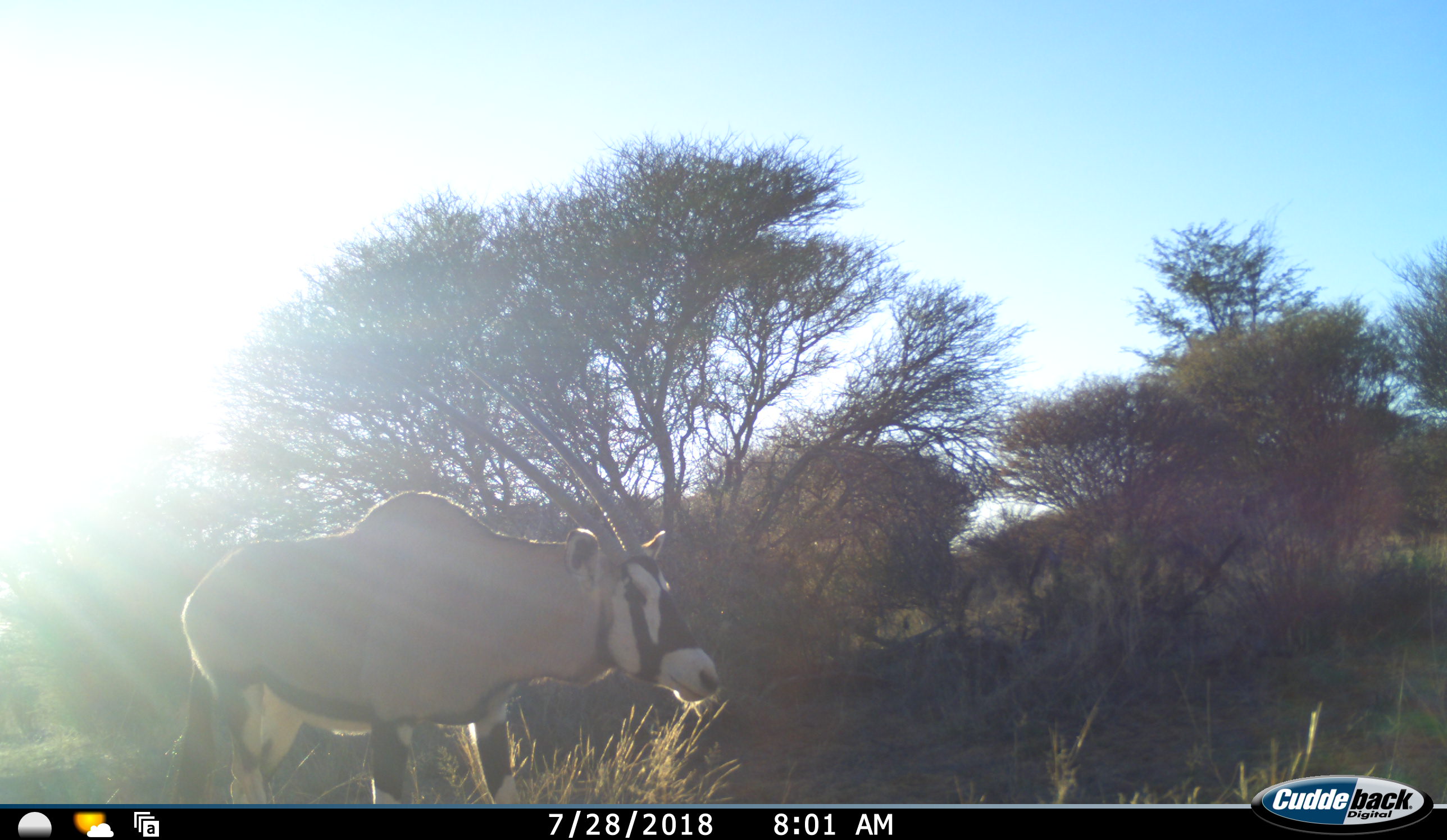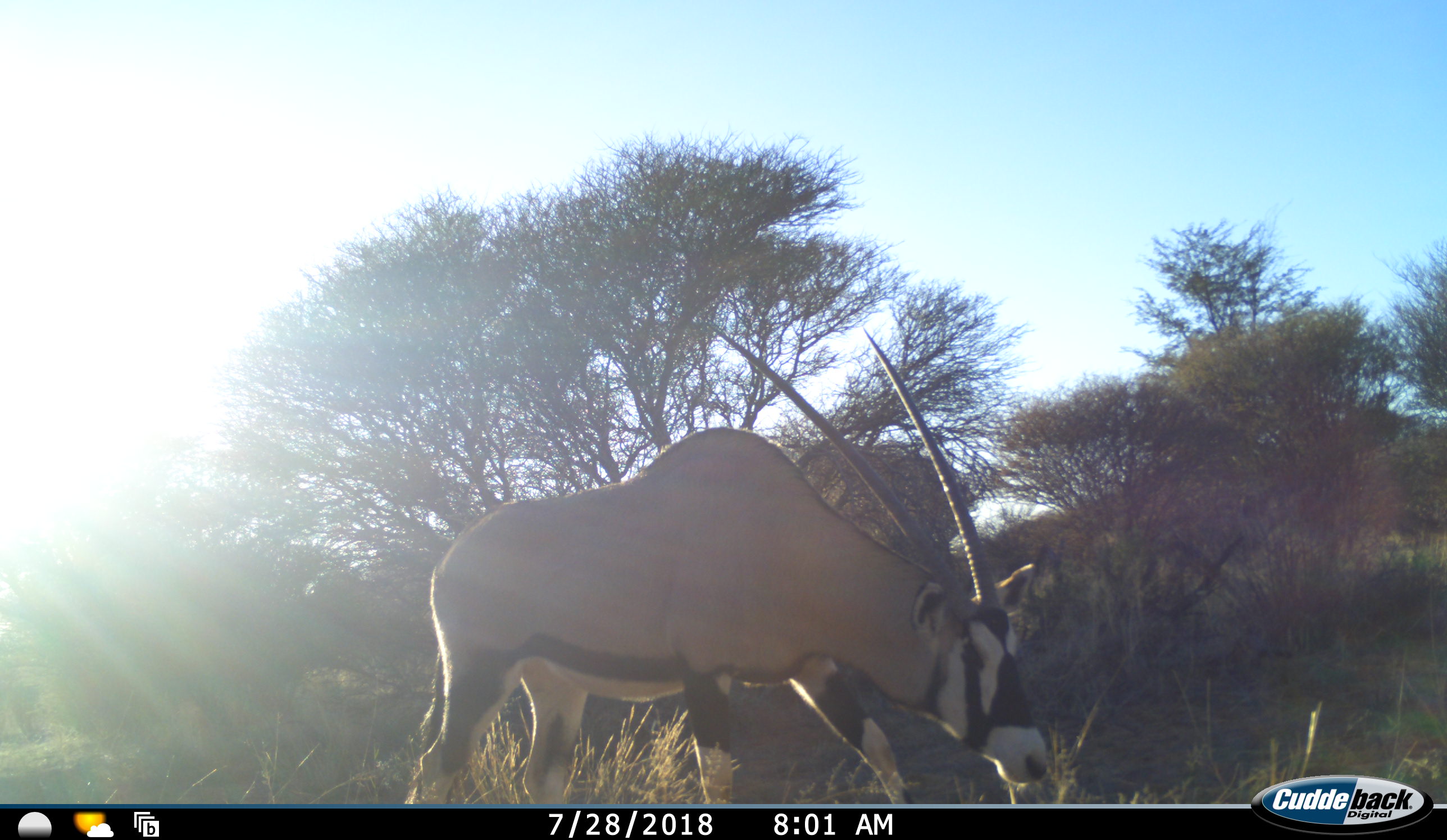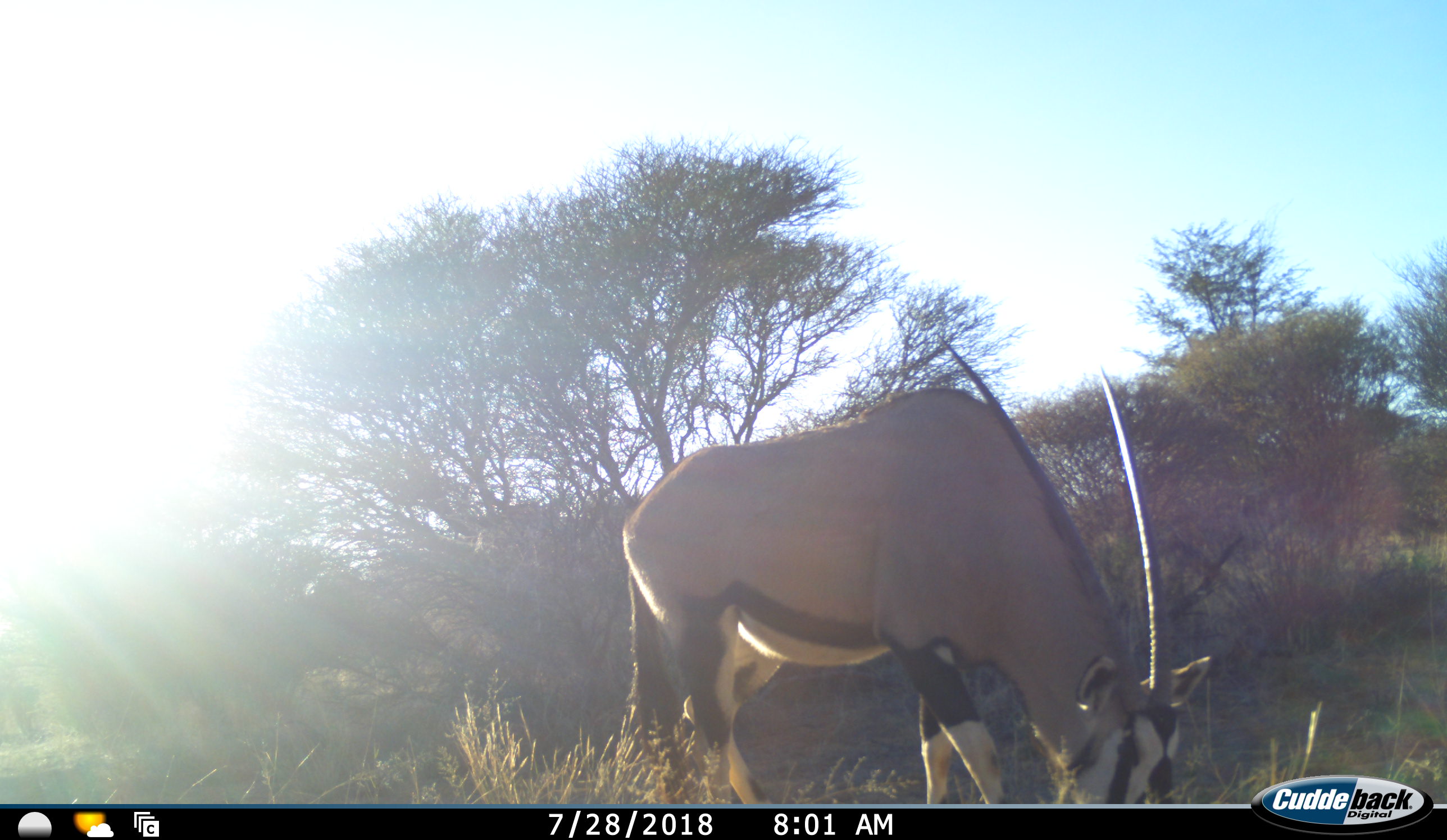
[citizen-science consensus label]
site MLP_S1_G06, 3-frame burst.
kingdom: Animalia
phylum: Chordata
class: Mammalia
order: Artiodactyla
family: Bovidae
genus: Oryx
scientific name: Oryx gazella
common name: gemsbok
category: oryx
Oryx (gemsbok) (Oryx gazella), count 1. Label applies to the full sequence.